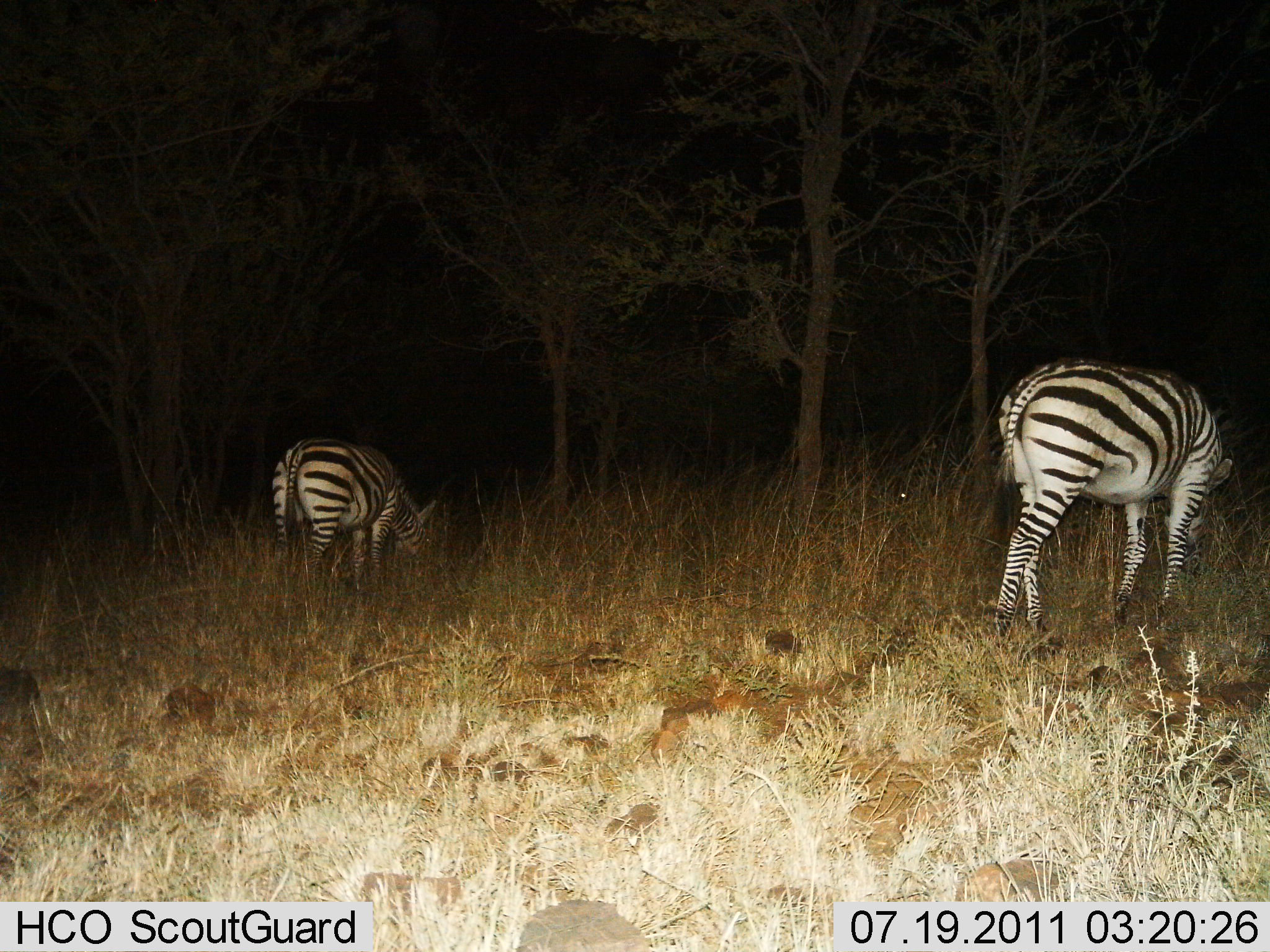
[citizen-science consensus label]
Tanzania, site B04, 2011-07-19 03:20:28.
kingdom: Animalia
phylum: Chordata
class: Mammalia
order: Perissodactyla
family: Equidae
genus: Equus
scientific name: Equus quagga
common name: plains zebra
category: zebra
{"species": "zebra (plains zebra) (Equus quagga)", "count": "2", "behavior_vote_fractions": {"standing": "29%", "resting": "7%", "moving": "0%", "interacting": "0%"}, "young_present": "0%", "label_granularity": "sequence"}